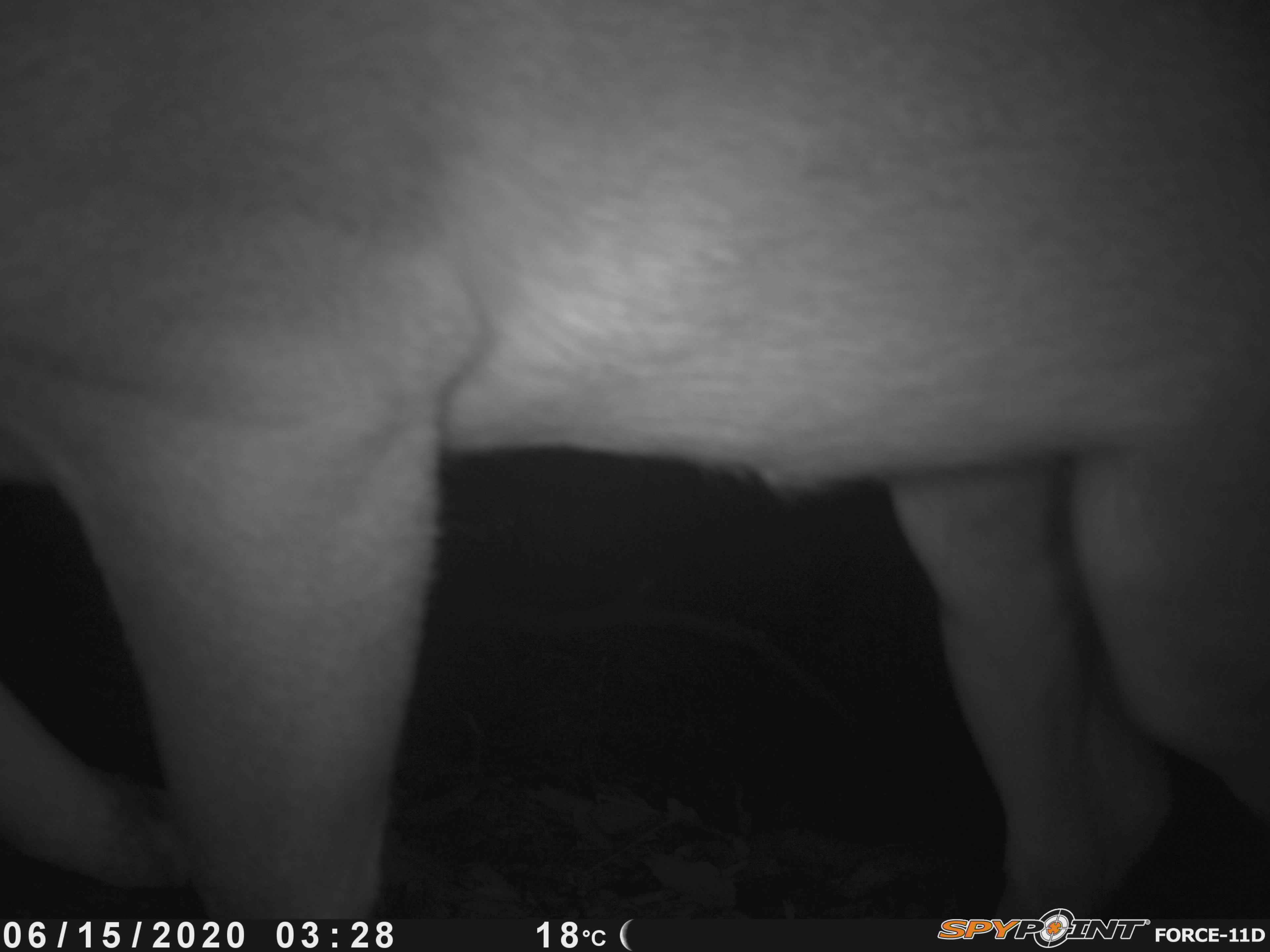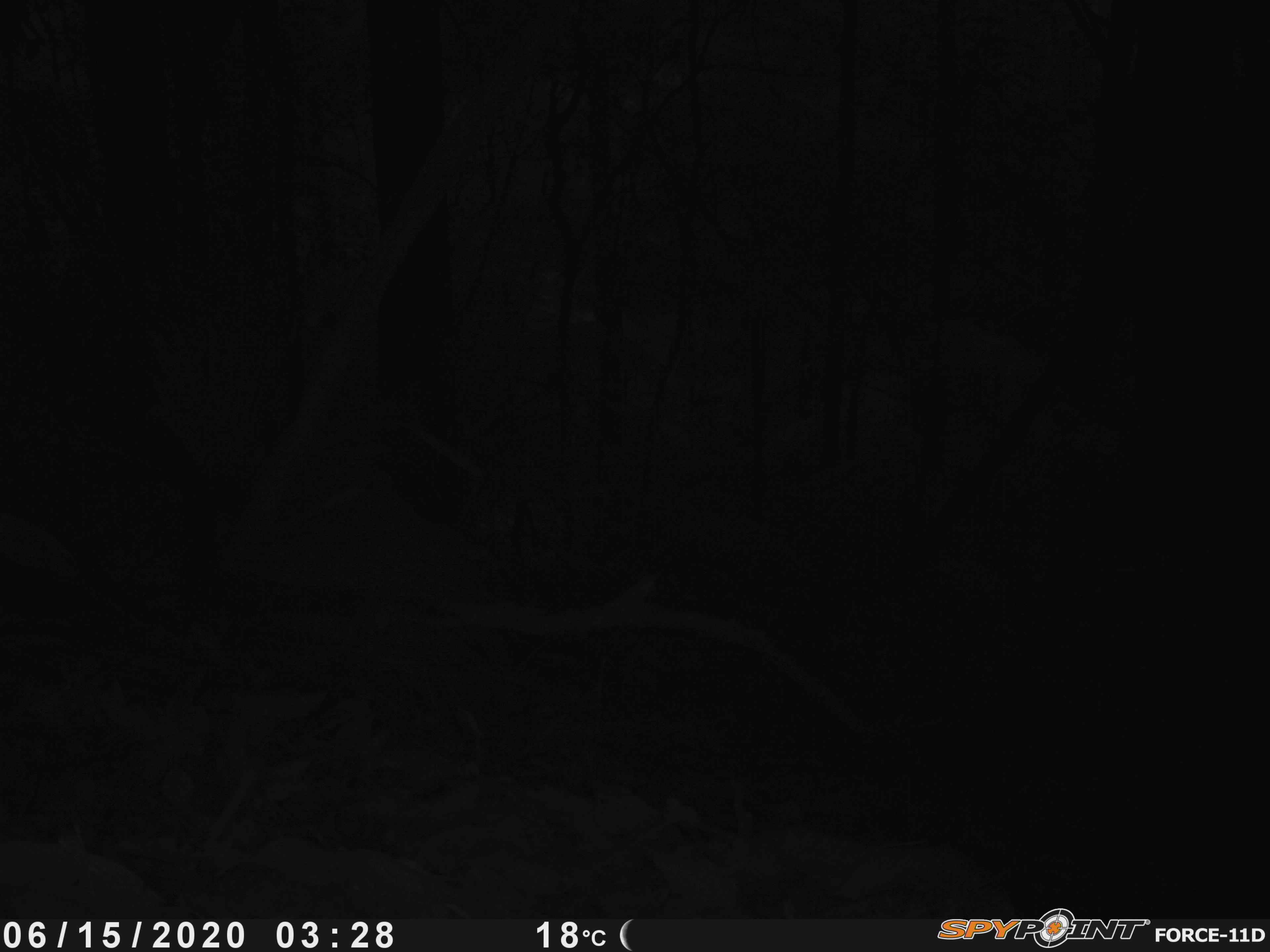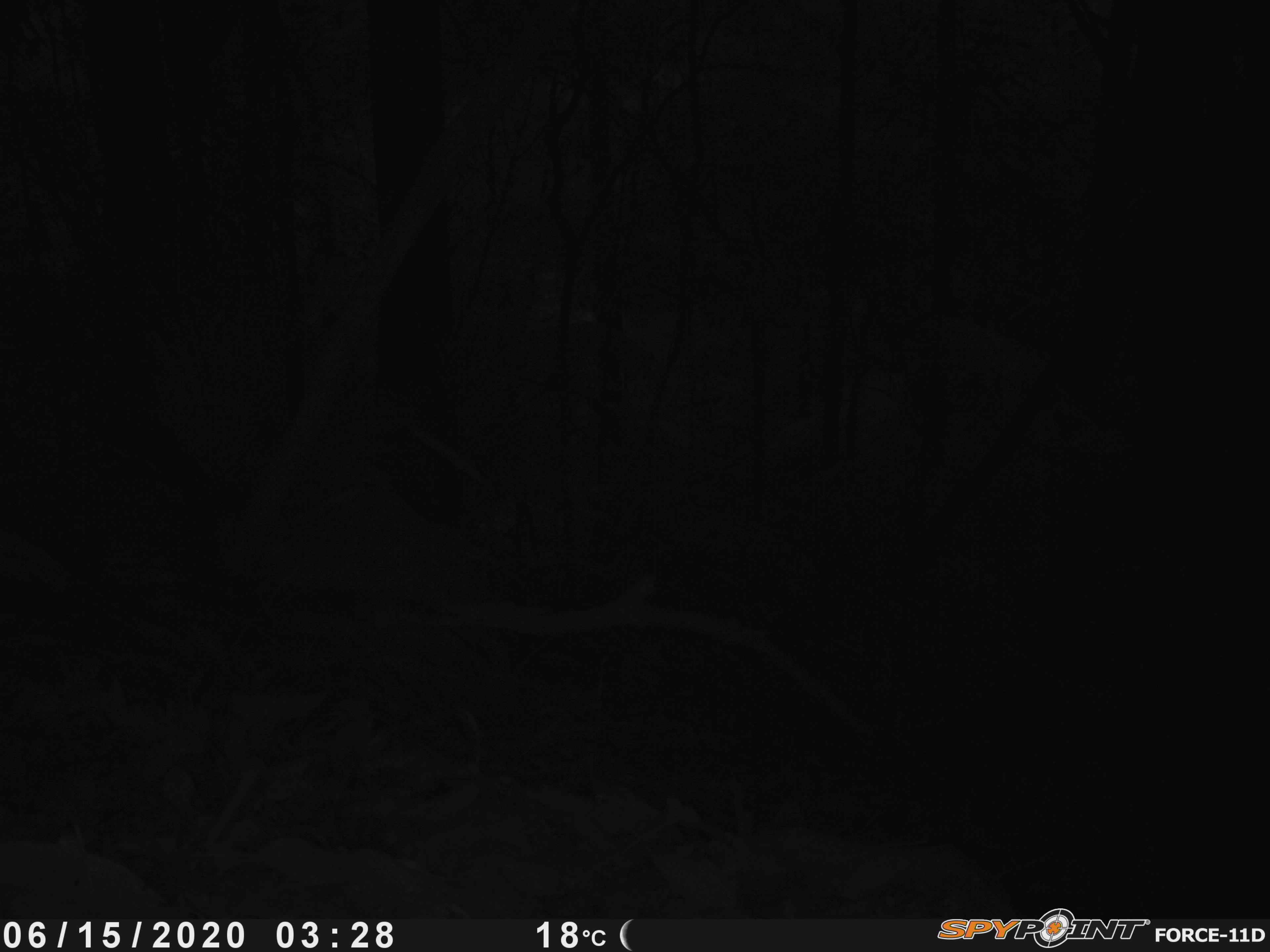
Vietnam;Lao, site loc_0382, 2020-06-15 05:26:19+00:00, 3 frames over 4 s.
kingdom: Animalia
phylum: Chordata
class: Mammalia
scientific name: Laurasiatheria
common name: ungulate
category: unidentified ungulates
Unidentified ungulates (ungulate) (Laurasiatheria). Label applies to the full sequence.